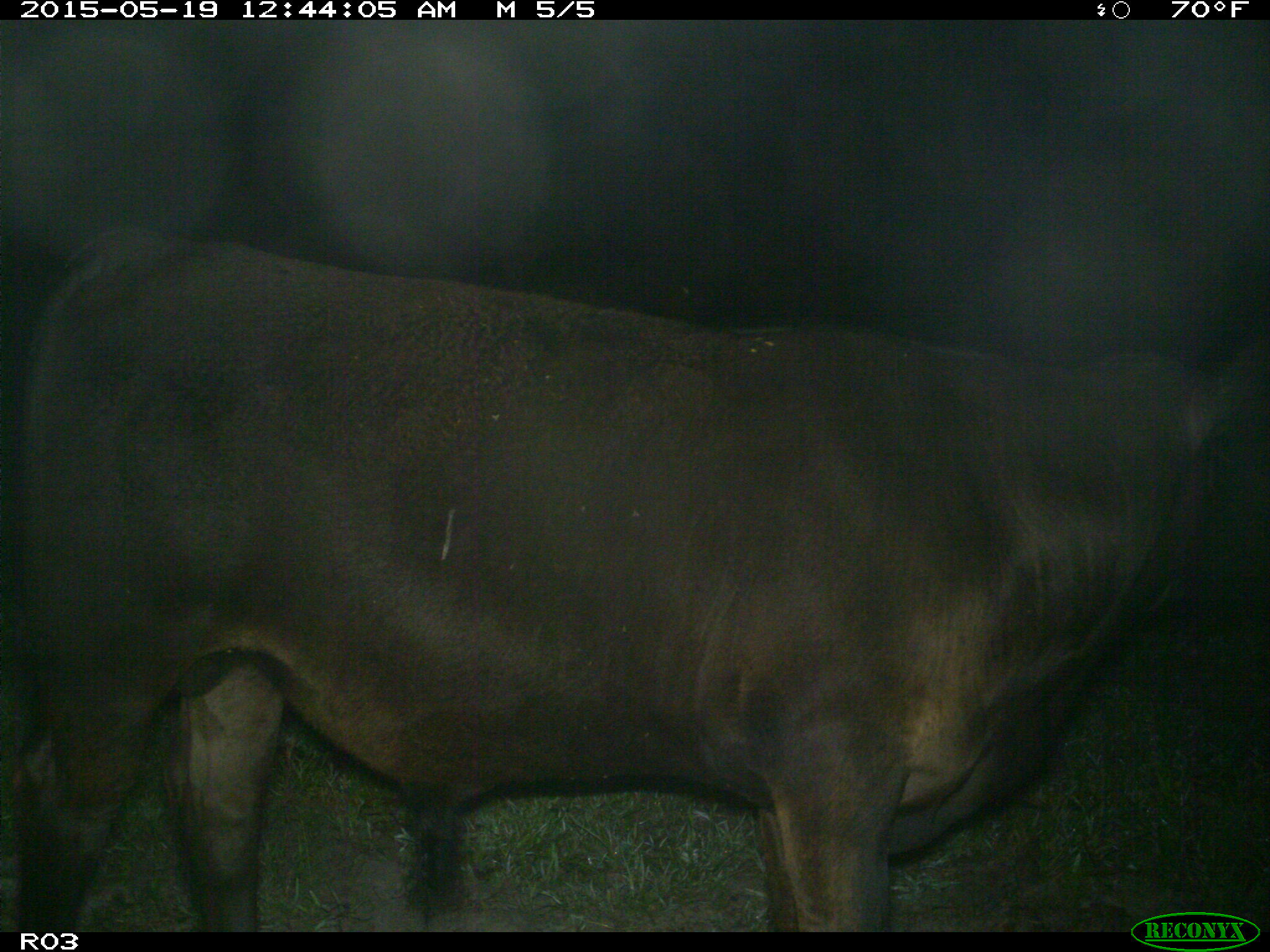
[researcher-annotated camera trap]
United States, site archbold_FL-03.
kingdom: Animalia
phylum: Chordata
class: Mammalia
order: Artiodactyla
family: Bovidae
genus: Bos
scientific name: Bos taurus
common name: domestic cow